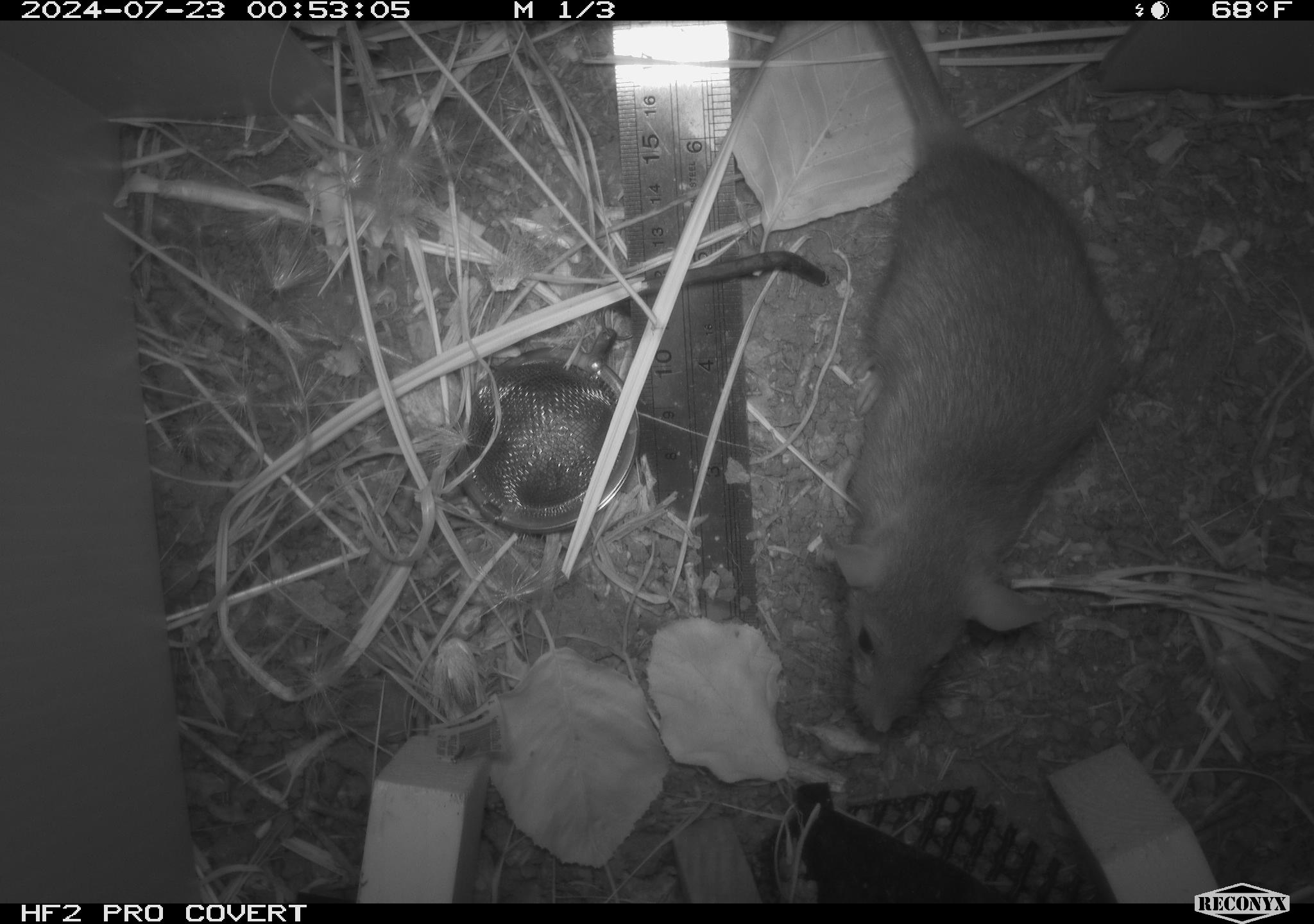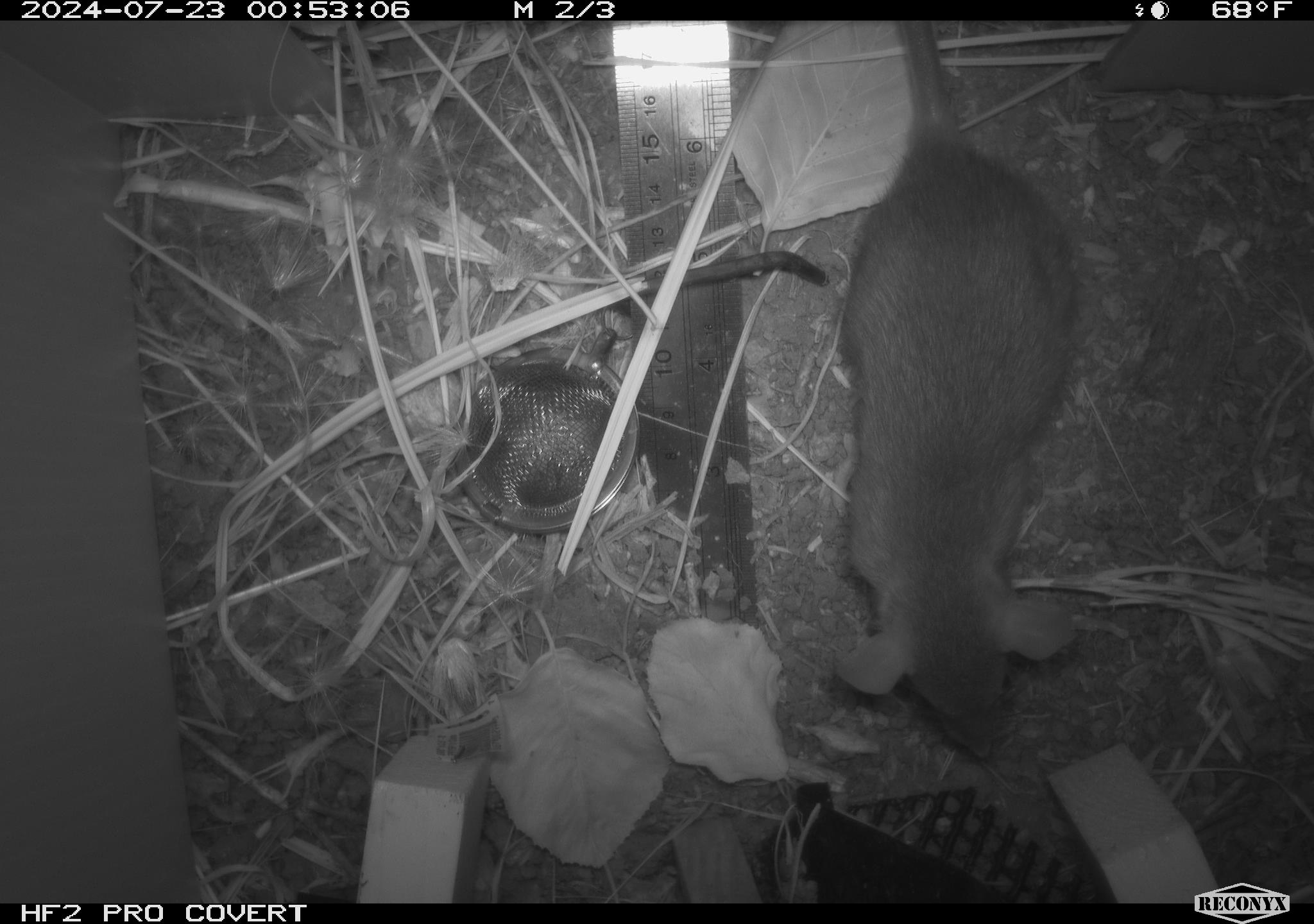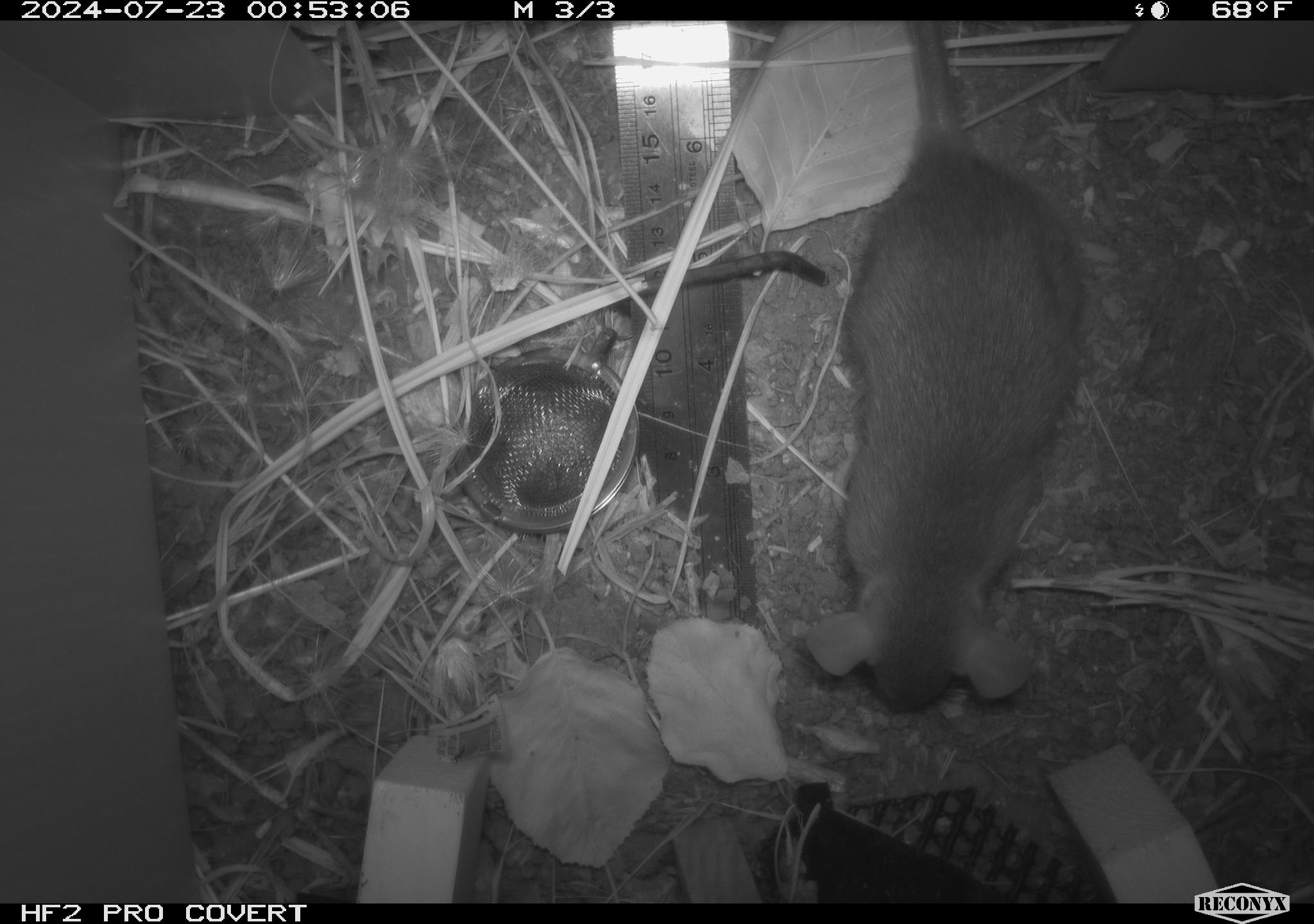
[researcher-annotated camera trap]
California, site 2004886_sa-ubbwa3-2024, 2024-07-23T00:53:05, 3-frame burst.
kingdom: Animalia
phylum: Chordata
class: Mammalia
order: Rodentia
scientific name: Rodentia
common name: mouse species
Mouse species (Rodentia).